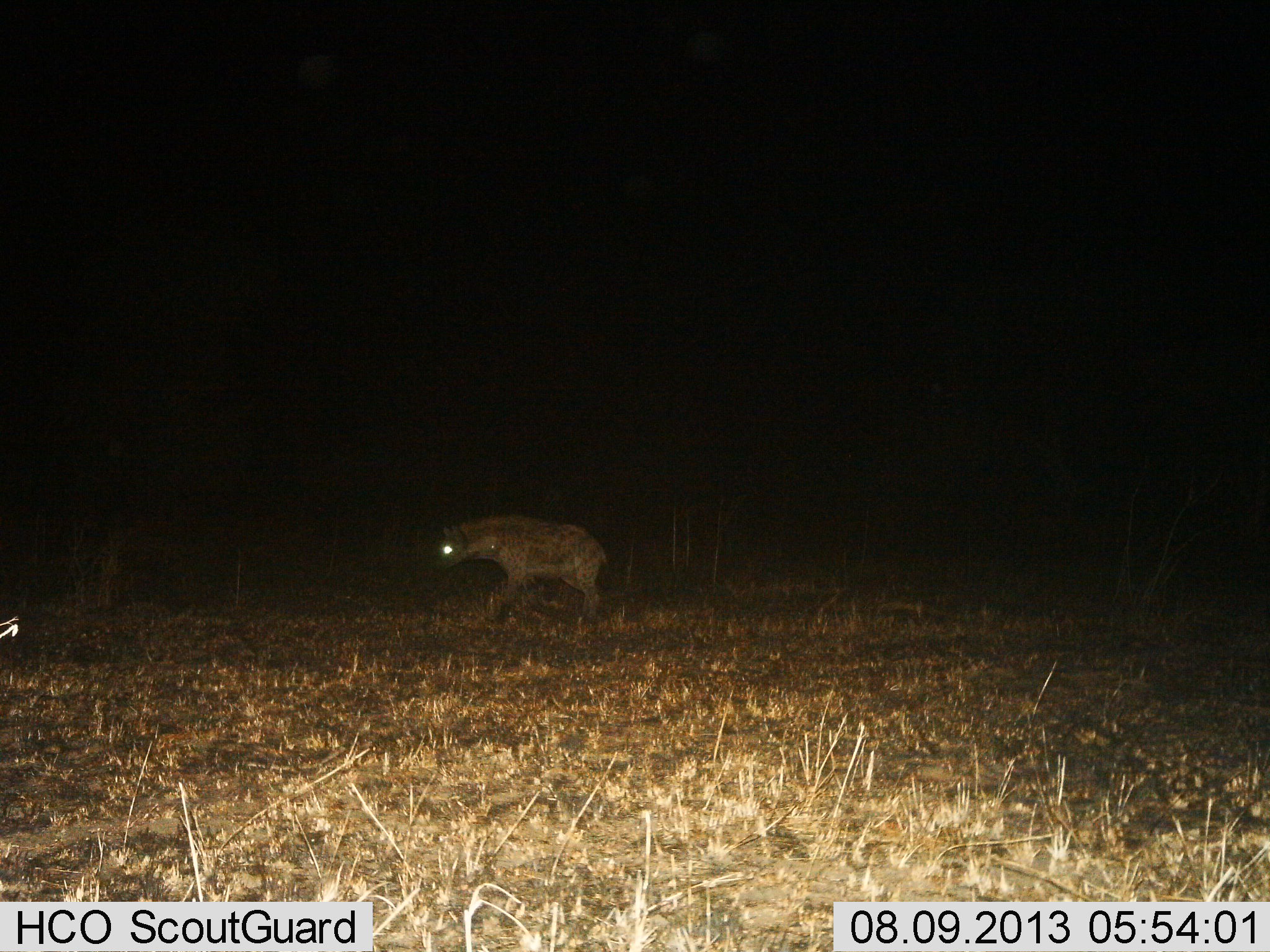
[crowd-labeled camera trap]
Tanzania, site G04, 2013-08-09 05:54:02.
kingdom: Animalia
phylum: Chordata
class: Mammalia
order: Carnivora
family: Hyaenidae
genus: Crocuta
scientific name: Crocuta crocuta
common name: spotted hyena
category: hyenaspotted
Hyenaspotted (spotted hyena) (Crocuta crocuta), count 1. Behavior (volunteer vote fractions): standing 25%, resting 0%, moving 67%, interacting 8%. Young present (vote fraction): 0%. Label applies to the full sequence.